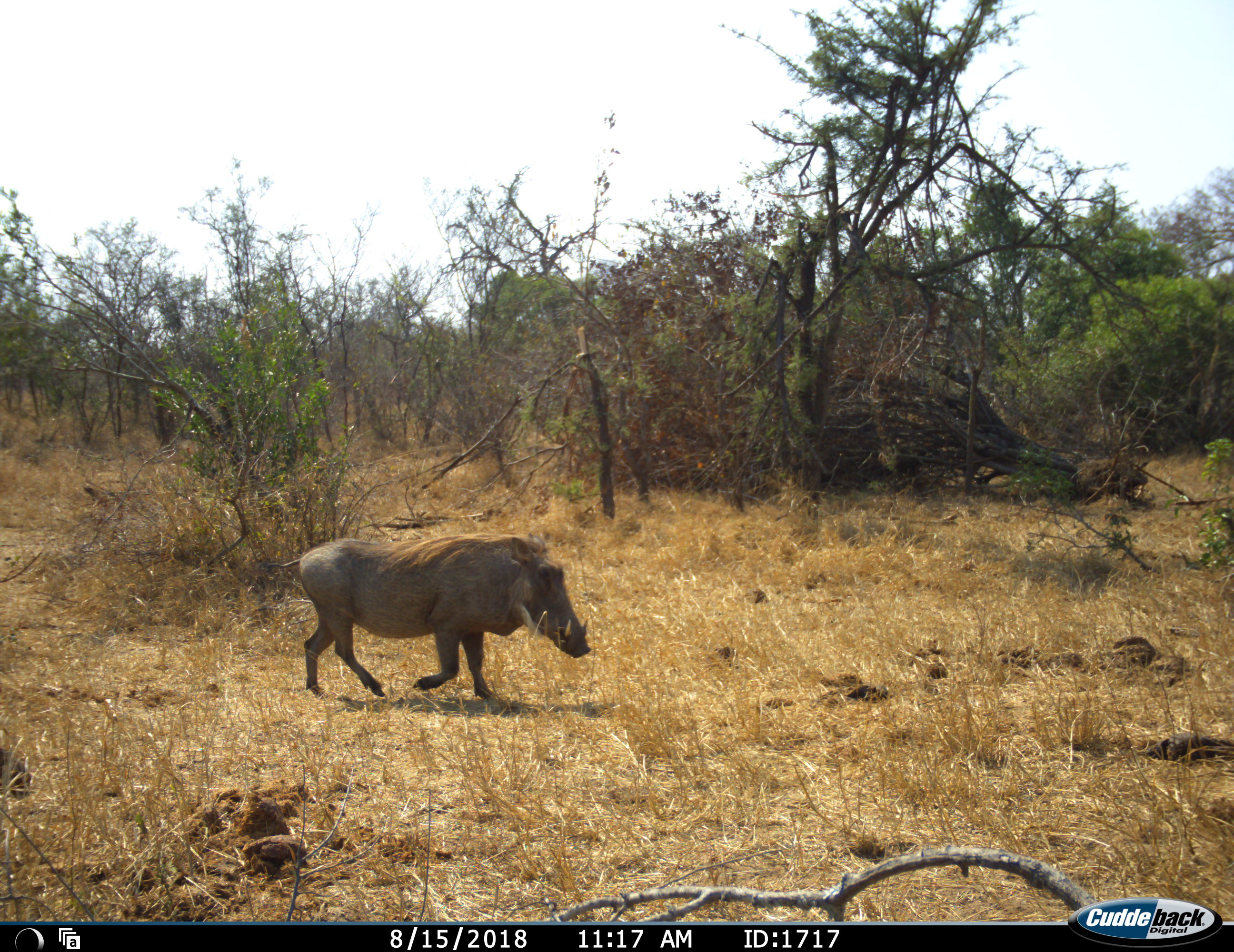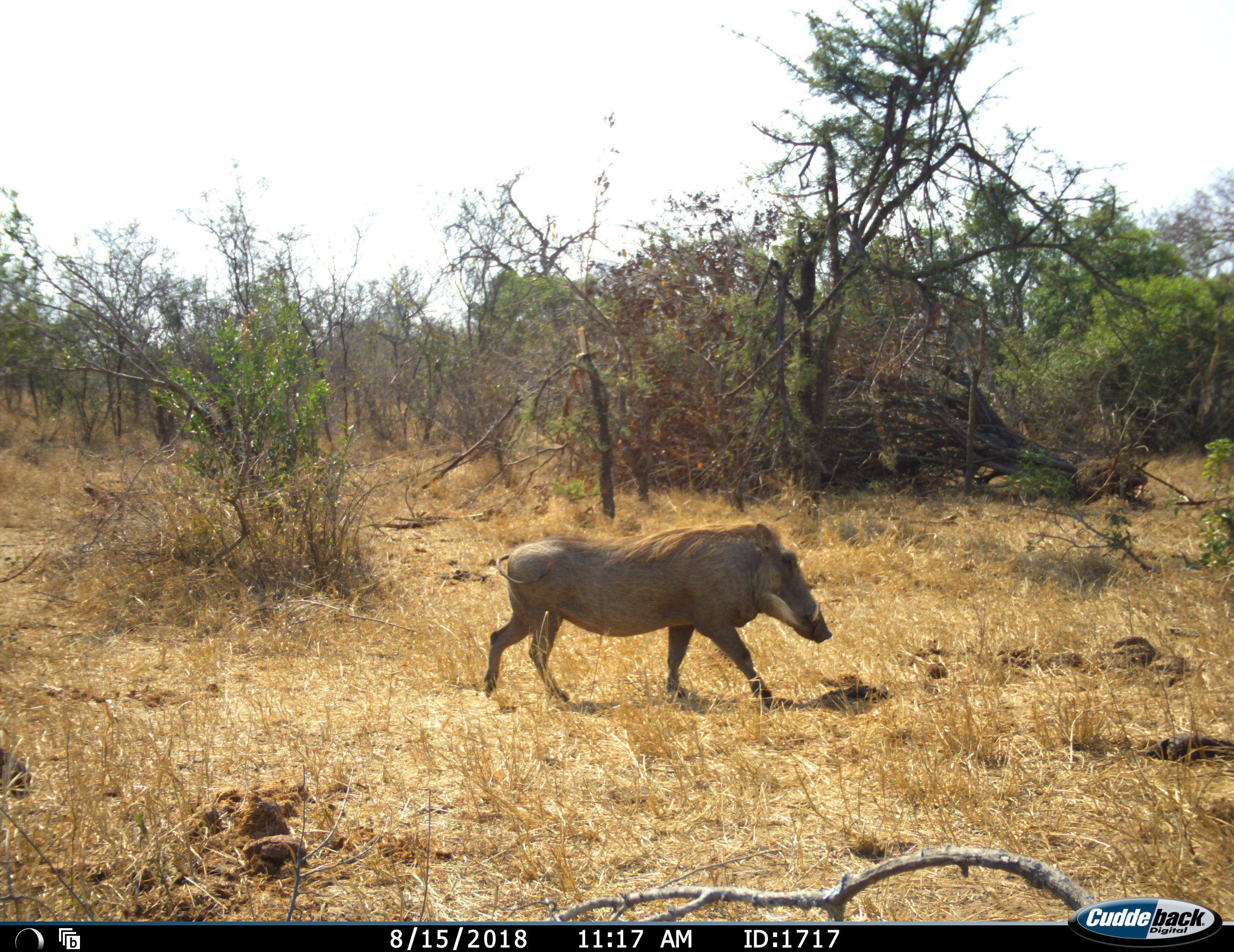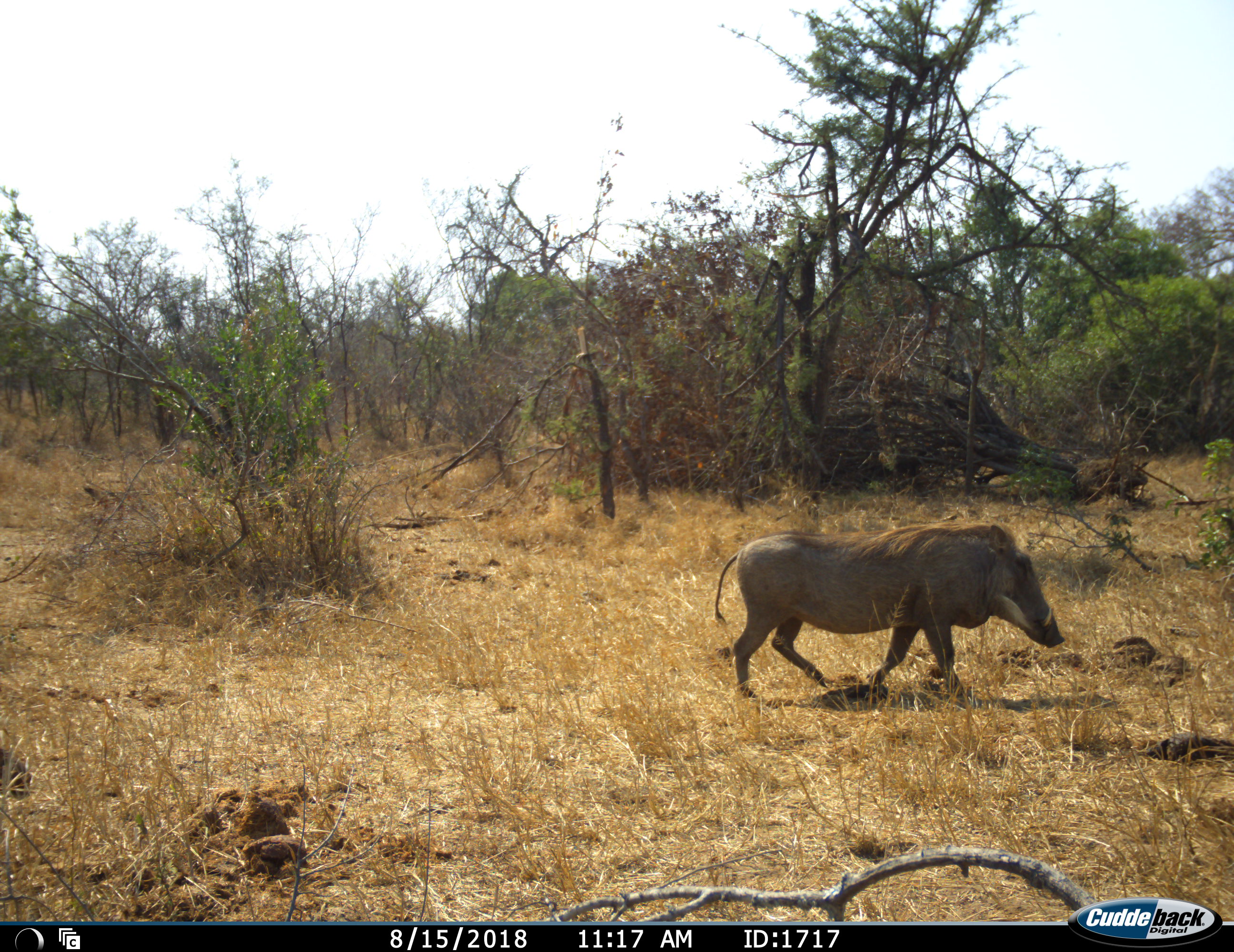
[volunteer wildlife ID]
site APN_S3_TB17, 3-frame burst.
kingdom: Animalia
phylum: Chordata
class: Mammalia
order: Artiodactyla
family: Suidae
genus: Phacochoerus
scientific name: Phacochoerus africanus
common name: warthog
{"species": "warthog (Phacochoerus africanus)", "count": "1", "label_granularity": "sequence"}